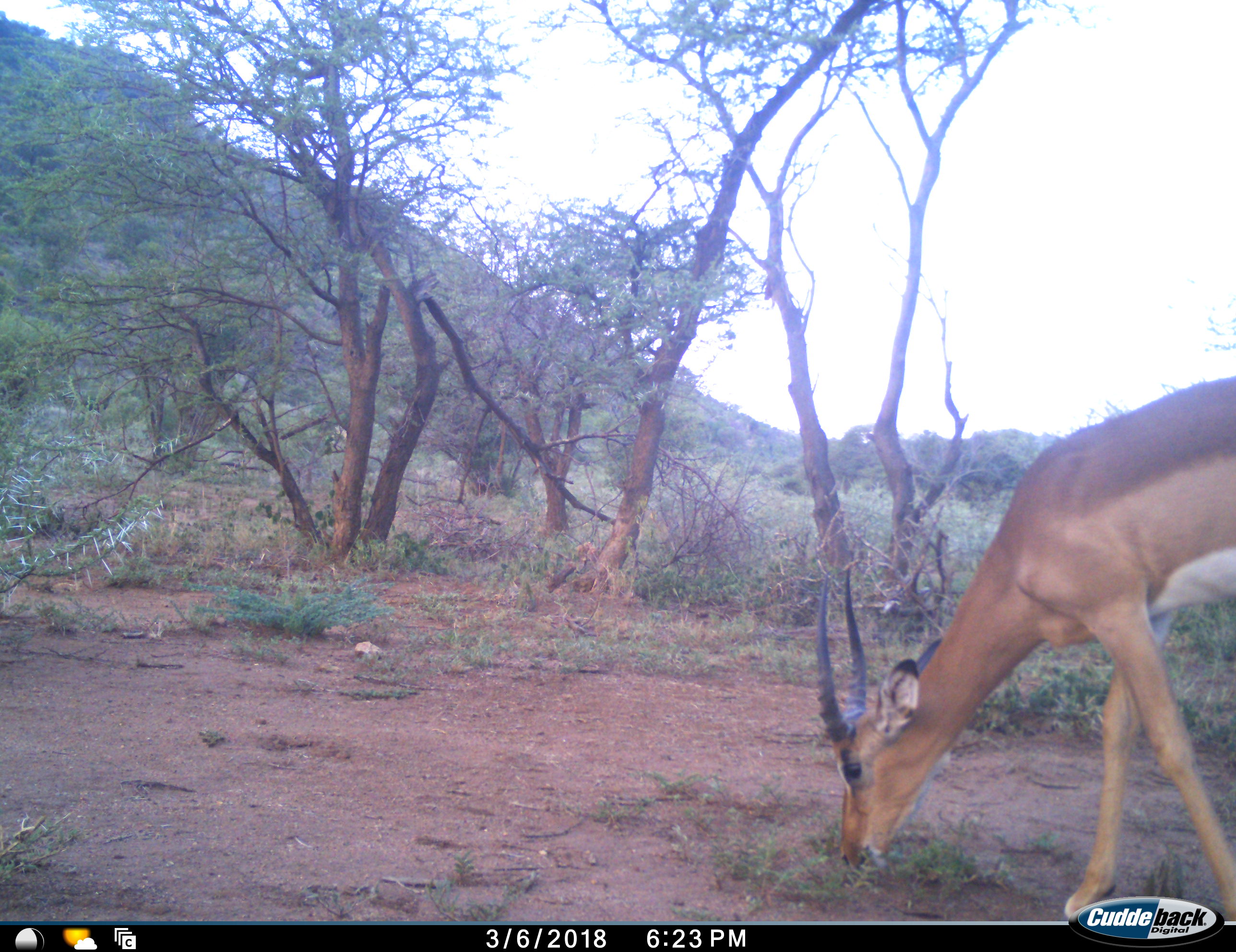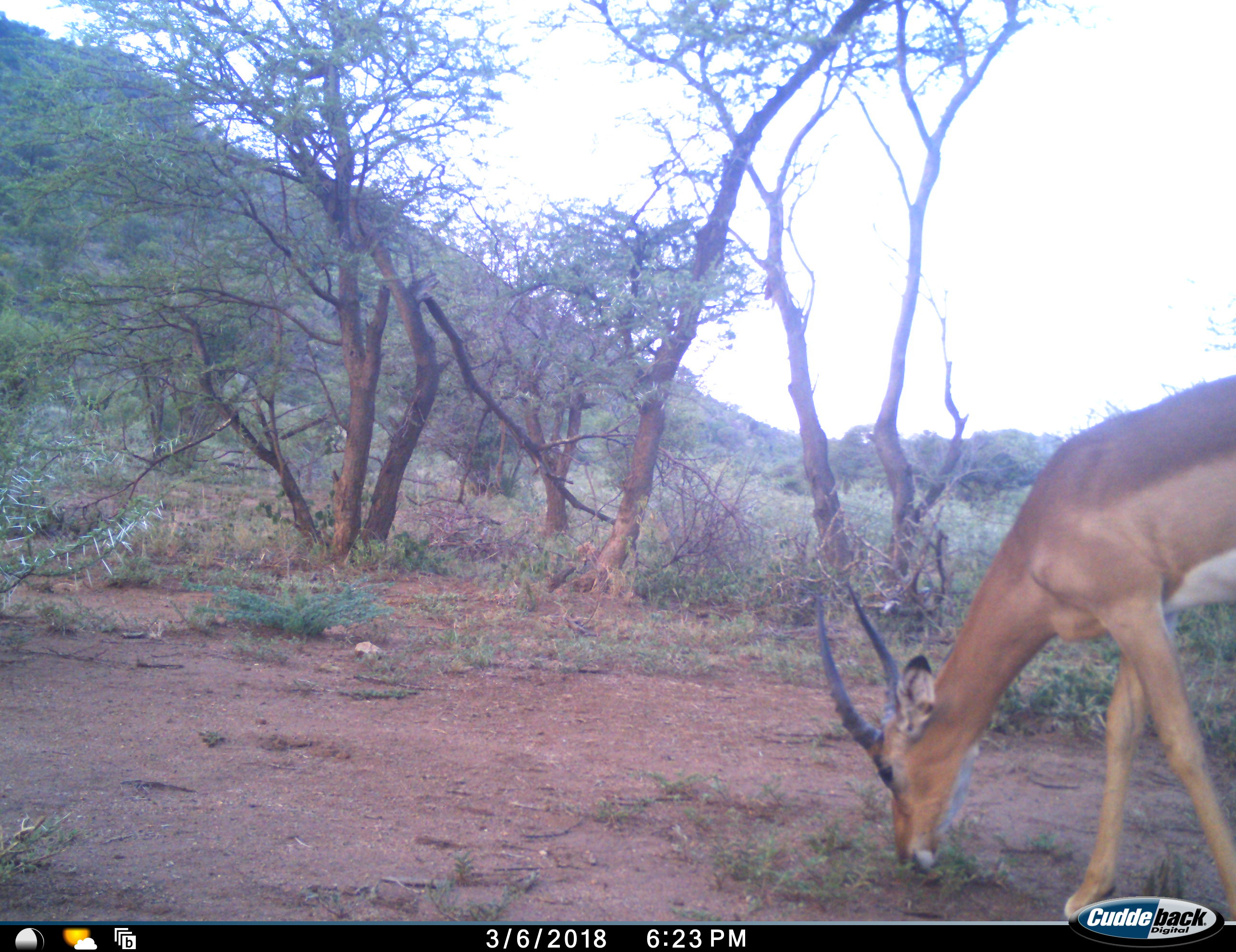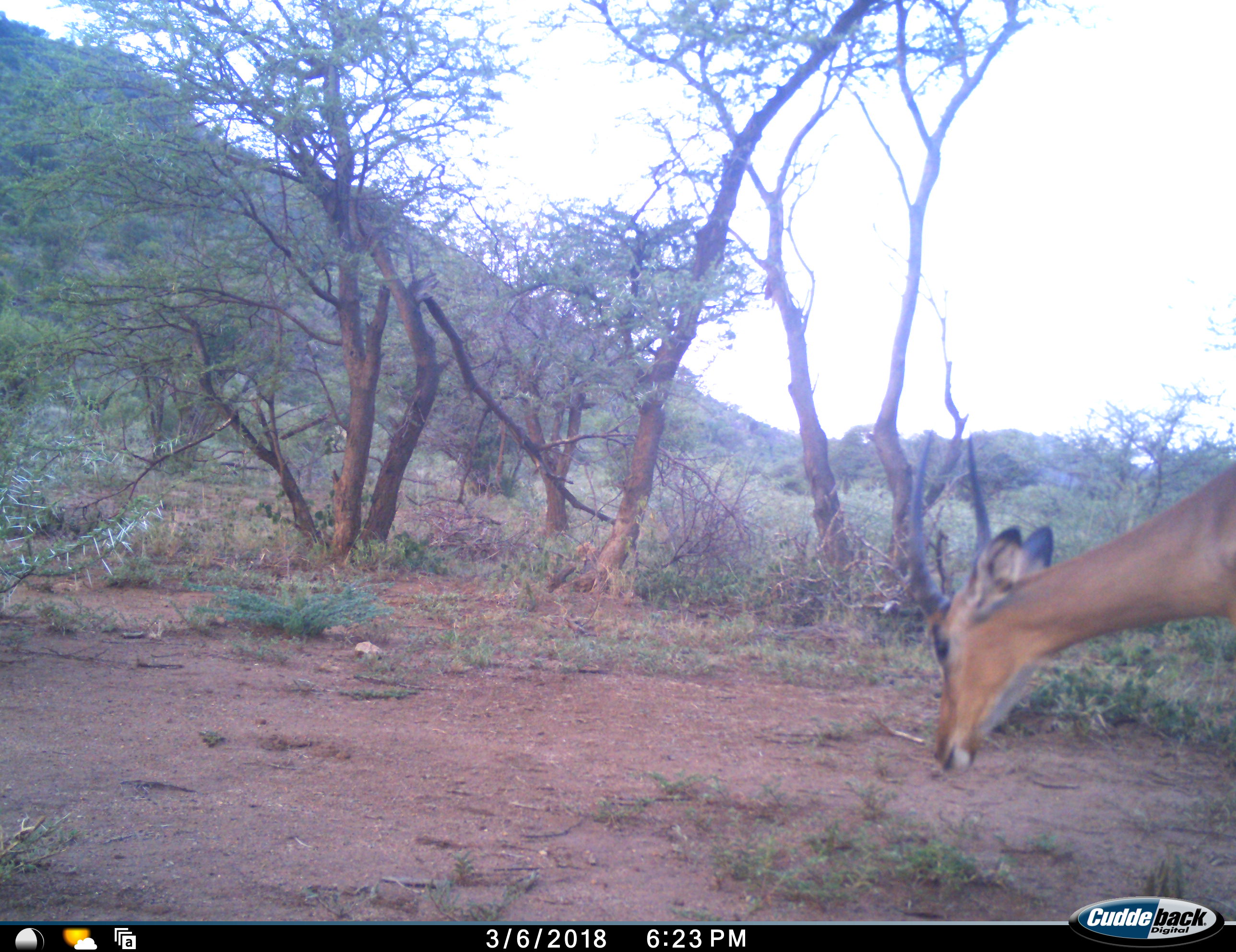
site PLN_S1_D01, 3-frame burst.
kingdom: Animalia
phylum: Chordata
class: Mammalia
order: Artiodactyla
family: Bovidae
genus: Aepyceros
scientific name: Aepyceros melampus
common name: impala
Impala (Aepyceros melampus), count 1. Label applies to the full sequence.